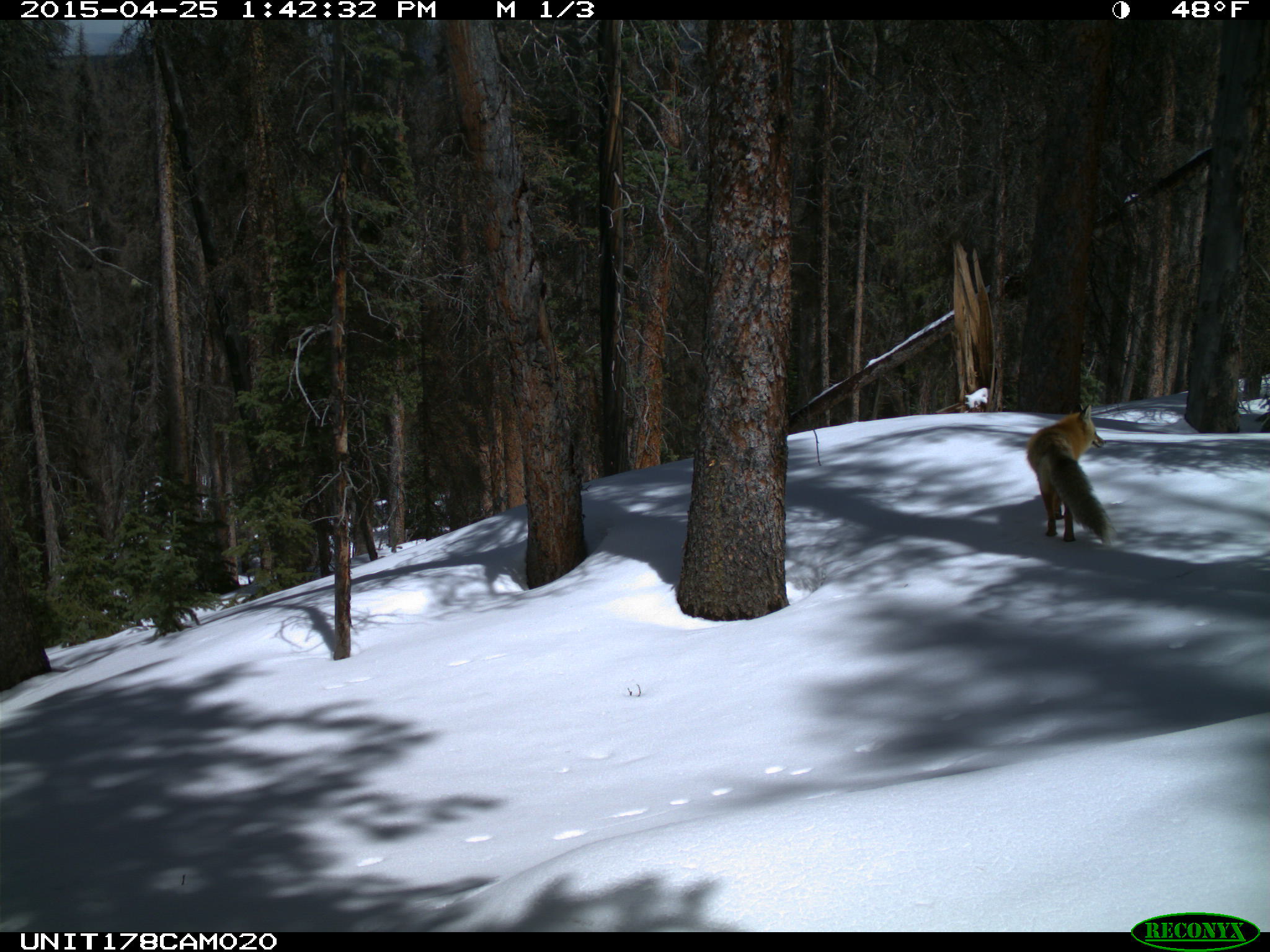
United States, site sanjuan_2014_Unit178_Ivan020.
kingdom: Animalia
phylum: Chordata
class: Mammalia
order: Carnivora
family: Canidae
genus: Vulpes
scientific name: Vulpes vulpes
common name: red fox